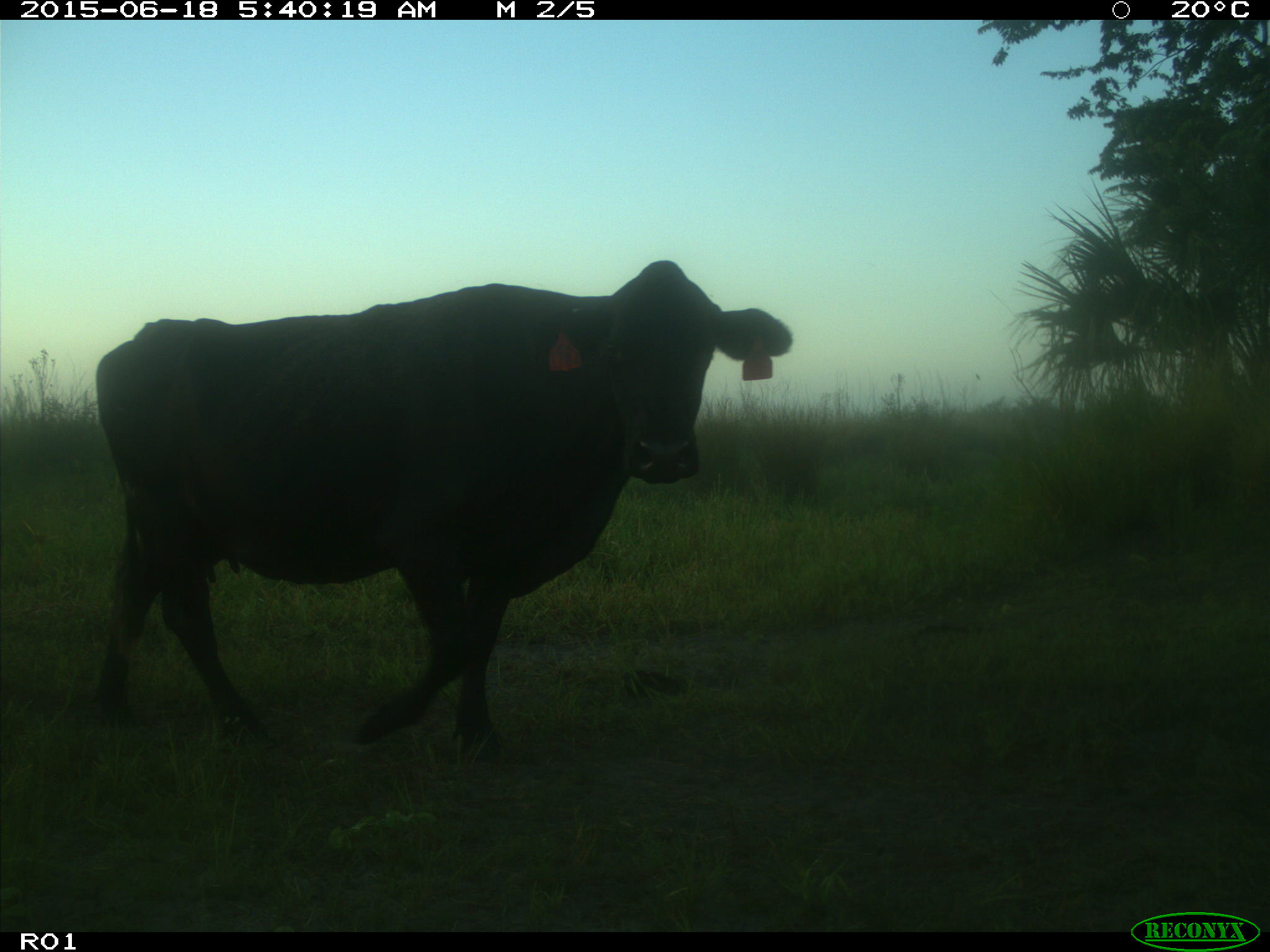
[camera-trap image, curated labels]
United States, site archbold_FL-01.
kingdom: Animalia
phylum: Chordata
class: Mammalia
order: Artiodactyla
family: Bovidae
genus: Bos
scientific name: Bos taurus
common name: domestic cow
Bos taurus (domestic cow).